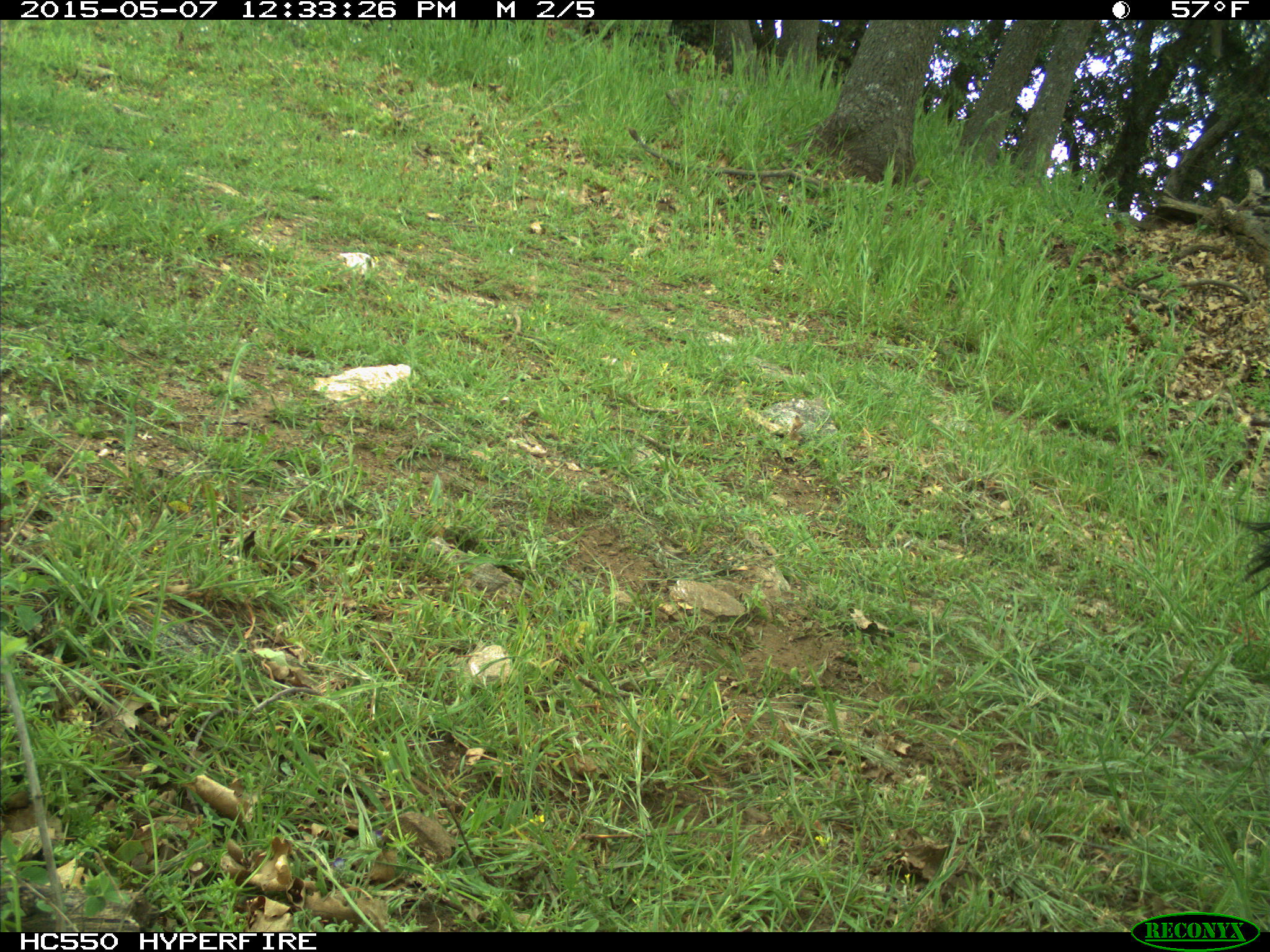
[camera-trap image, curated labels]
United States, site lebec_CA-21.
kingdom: Animalia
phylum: Chordata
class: Mammalia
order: Artiodactyla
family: Bovidae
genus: Bos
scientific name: Bos taurus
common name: domestic cow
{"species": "Bos taurus (domestic cow)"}